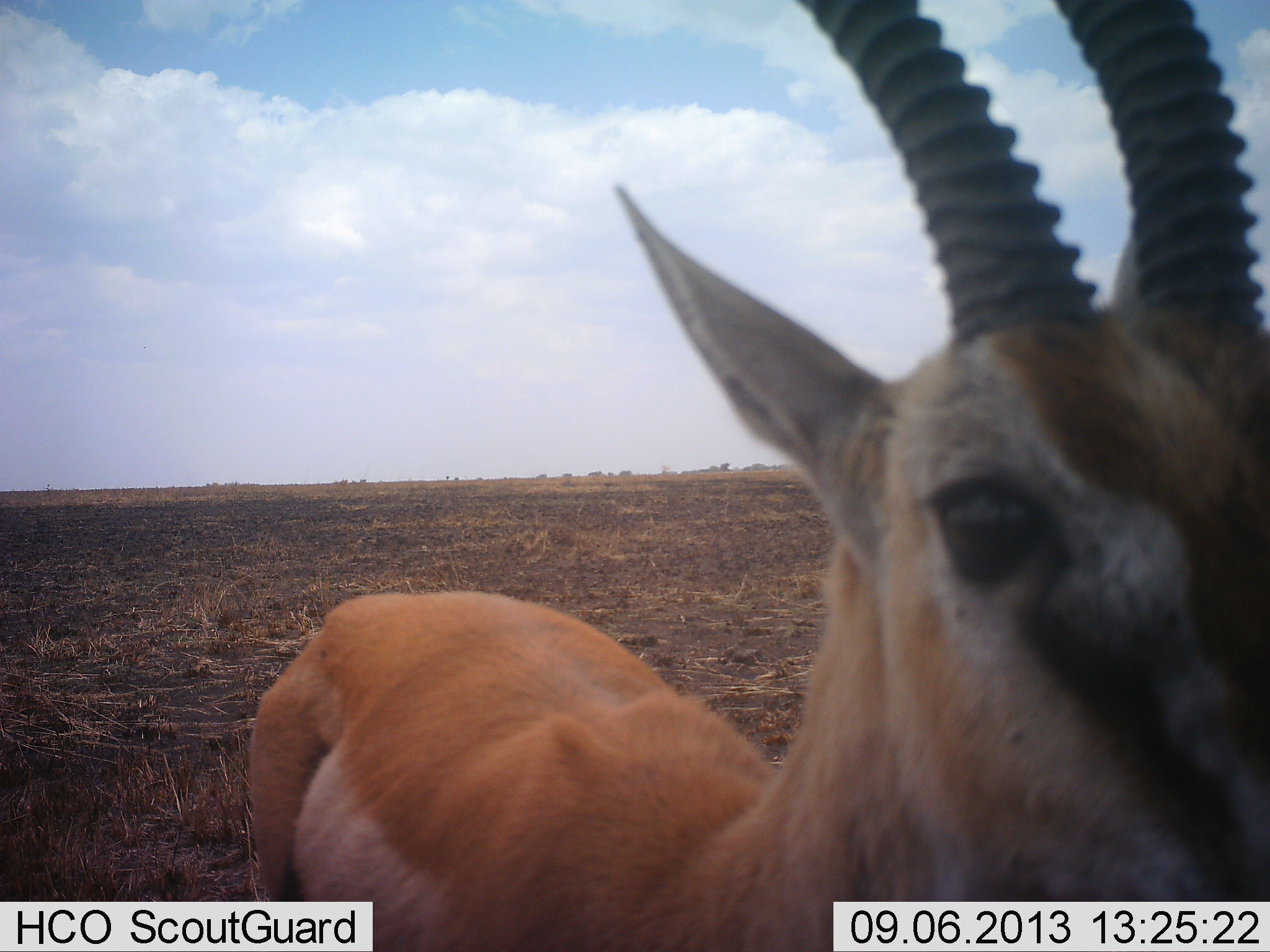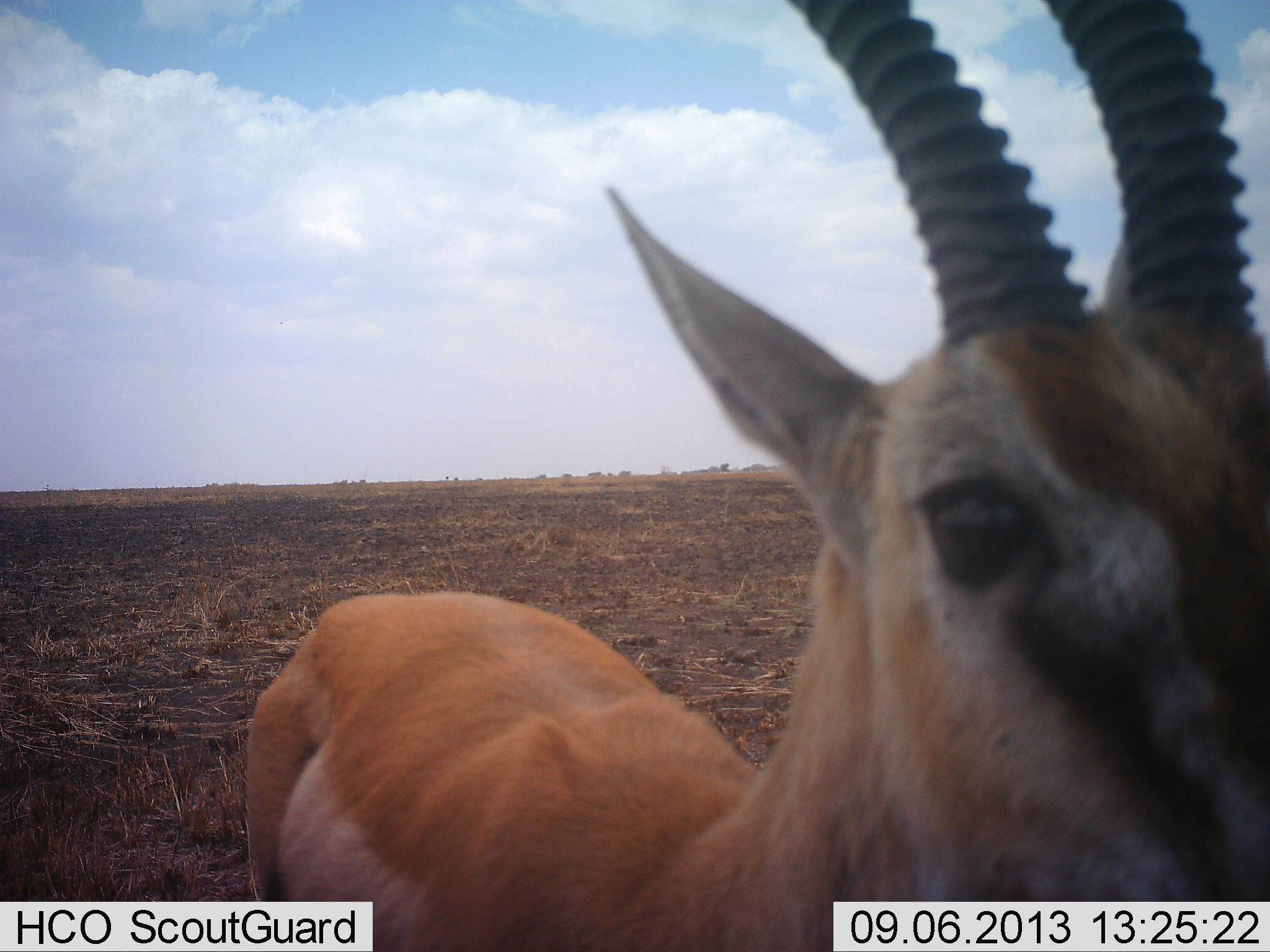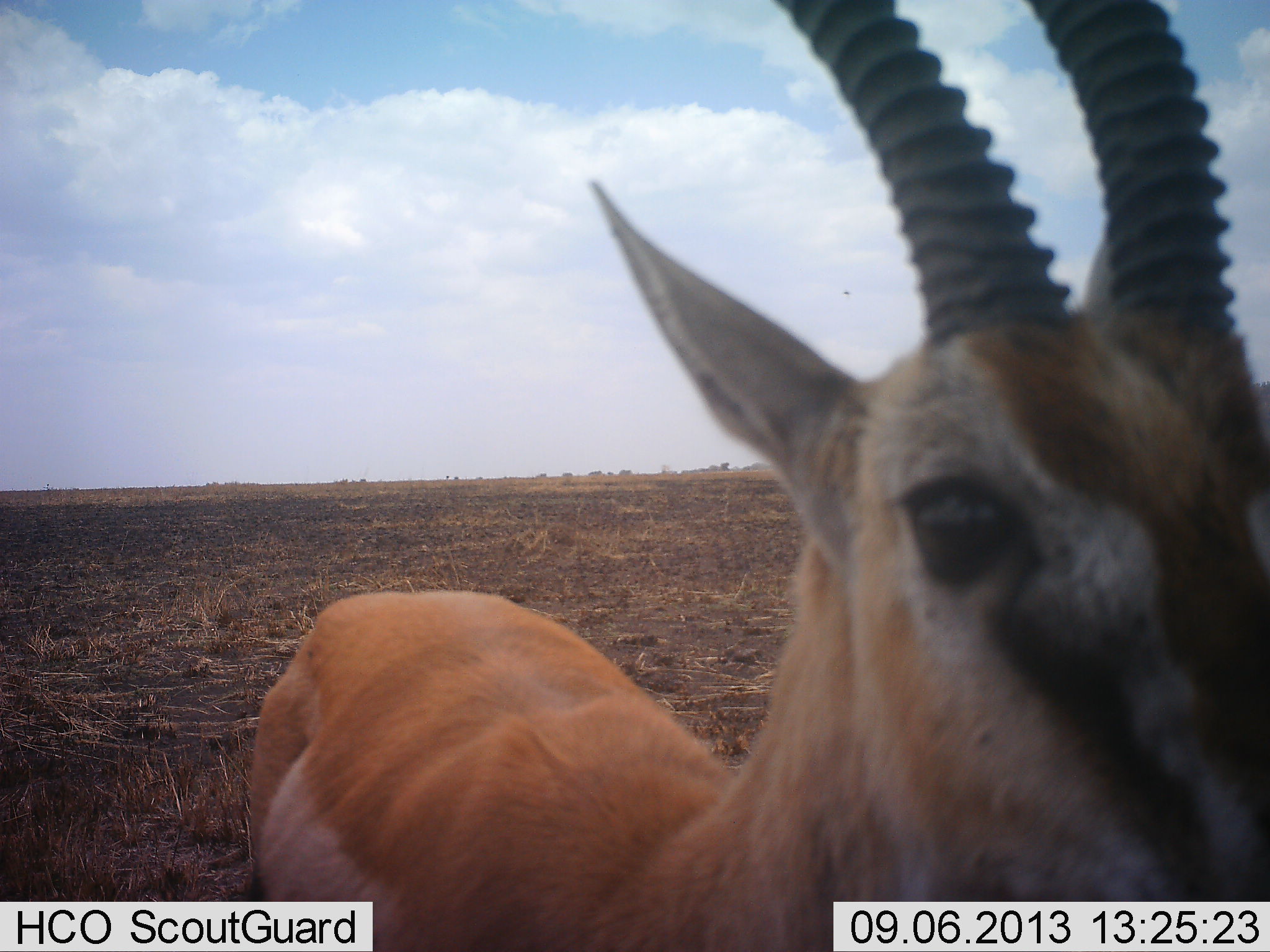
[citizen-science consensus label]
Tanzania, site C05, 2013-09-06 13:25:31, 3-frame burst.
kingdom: Animalia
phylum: Chordata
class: Mammalia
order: Artiodactyla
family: Bovidae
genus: Eudorcas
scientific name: Eudorcas thomsonii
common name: thomson's gazelle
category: gazellethomsons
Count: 1.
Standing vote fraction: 90%.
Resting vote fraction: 0%.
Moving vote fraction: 0%.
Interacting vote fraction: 10%.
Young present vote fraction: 0%.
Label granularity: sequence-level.